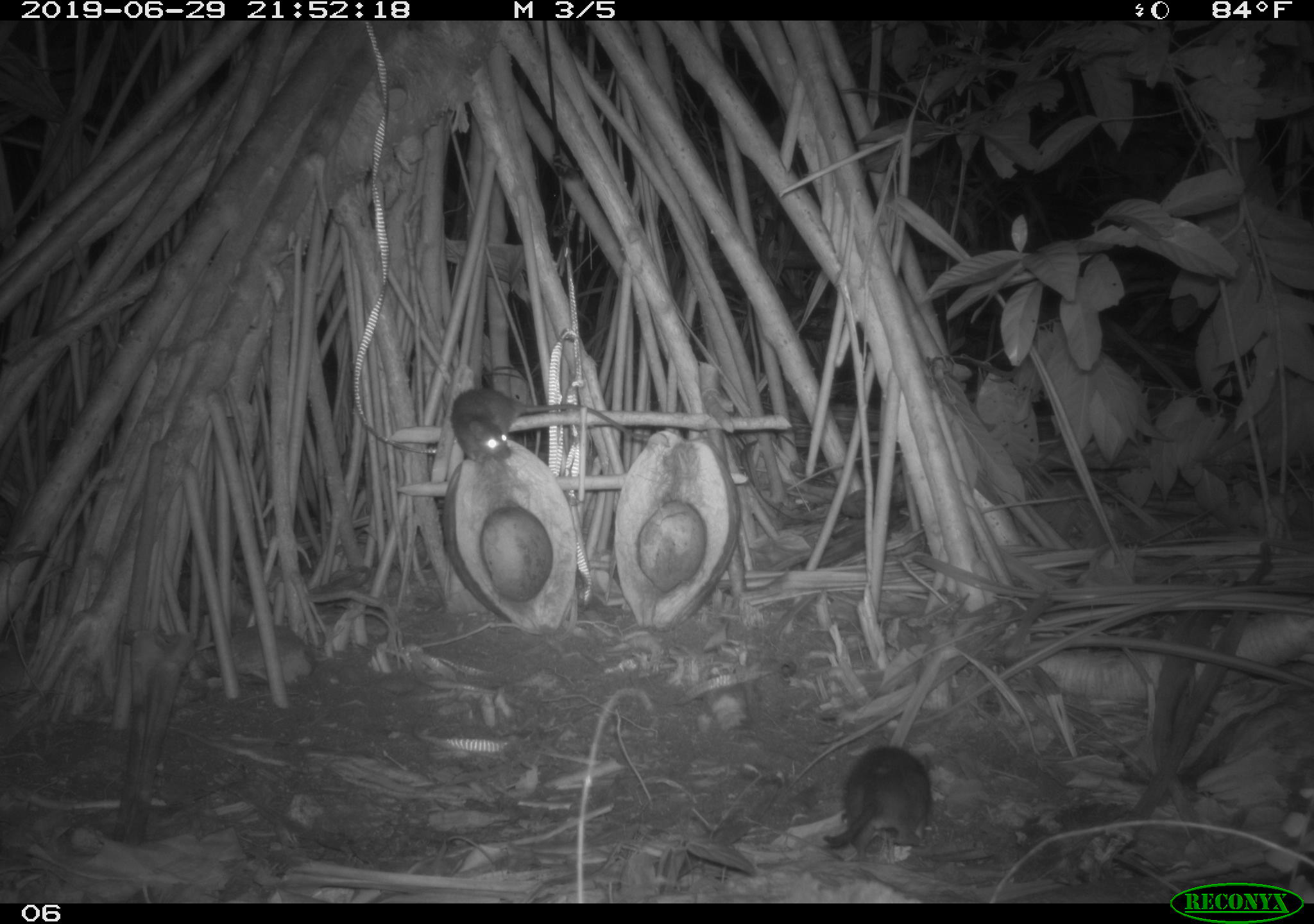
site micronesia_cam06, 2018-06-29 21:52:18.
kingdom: Animalia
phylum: Chordata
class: Mammalia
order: Rodentia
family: Muridae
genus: Rattus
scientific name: Rattus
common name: rat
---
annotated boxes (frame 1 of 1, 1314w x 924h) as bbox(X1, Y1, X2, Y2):
rat: bbox(444, 386, 651, 461); bbox(821, 740, 946, 853)